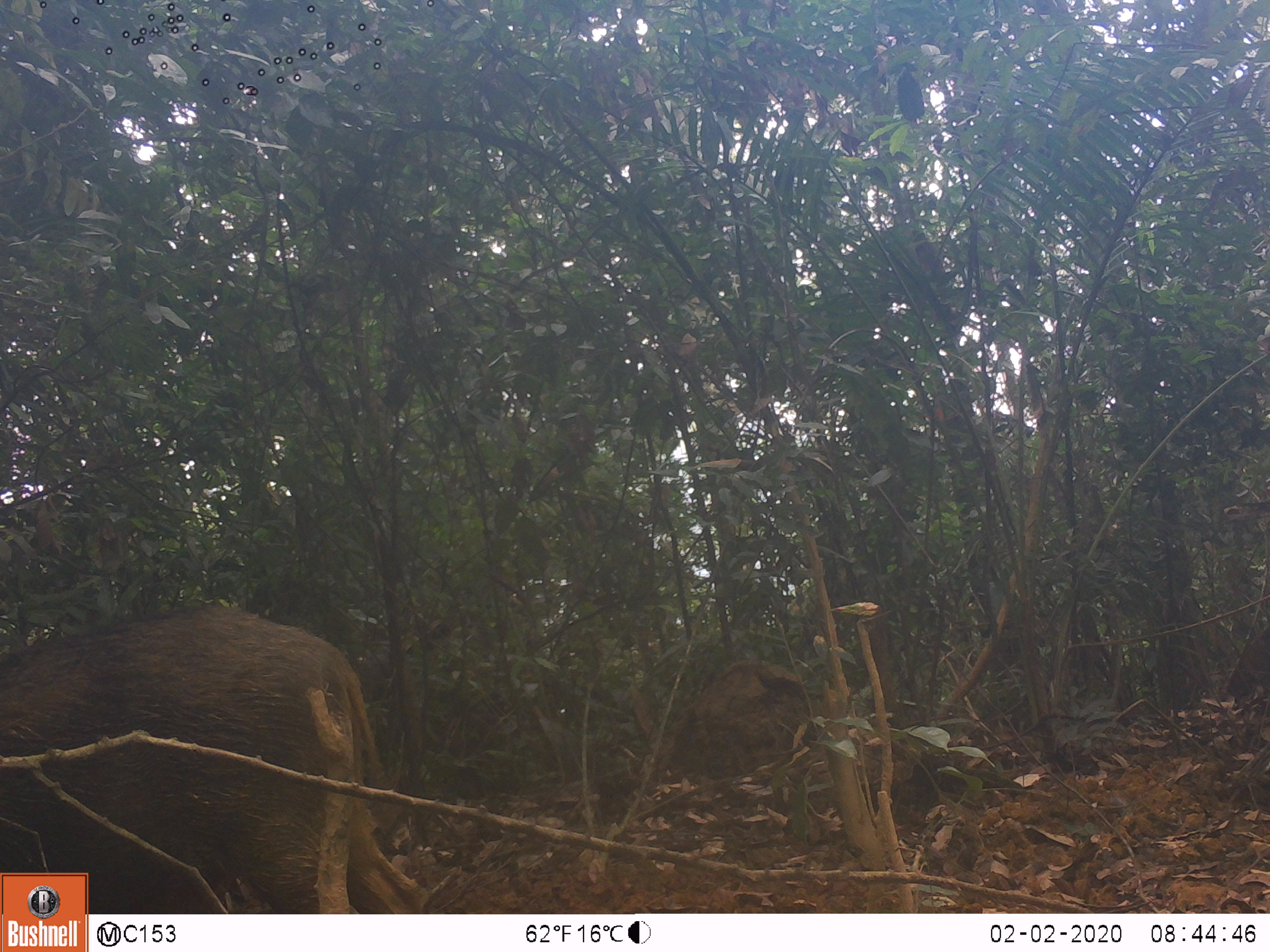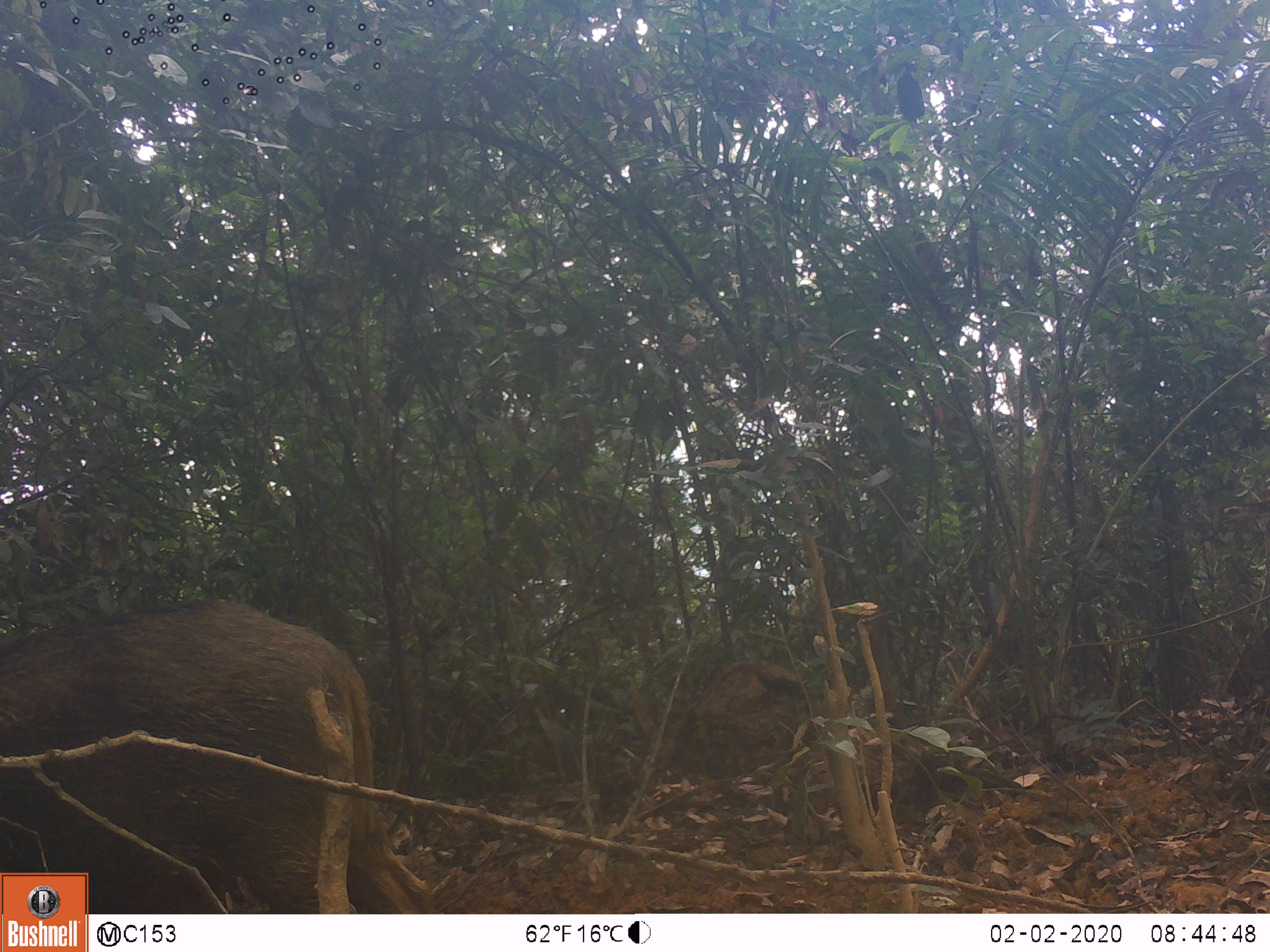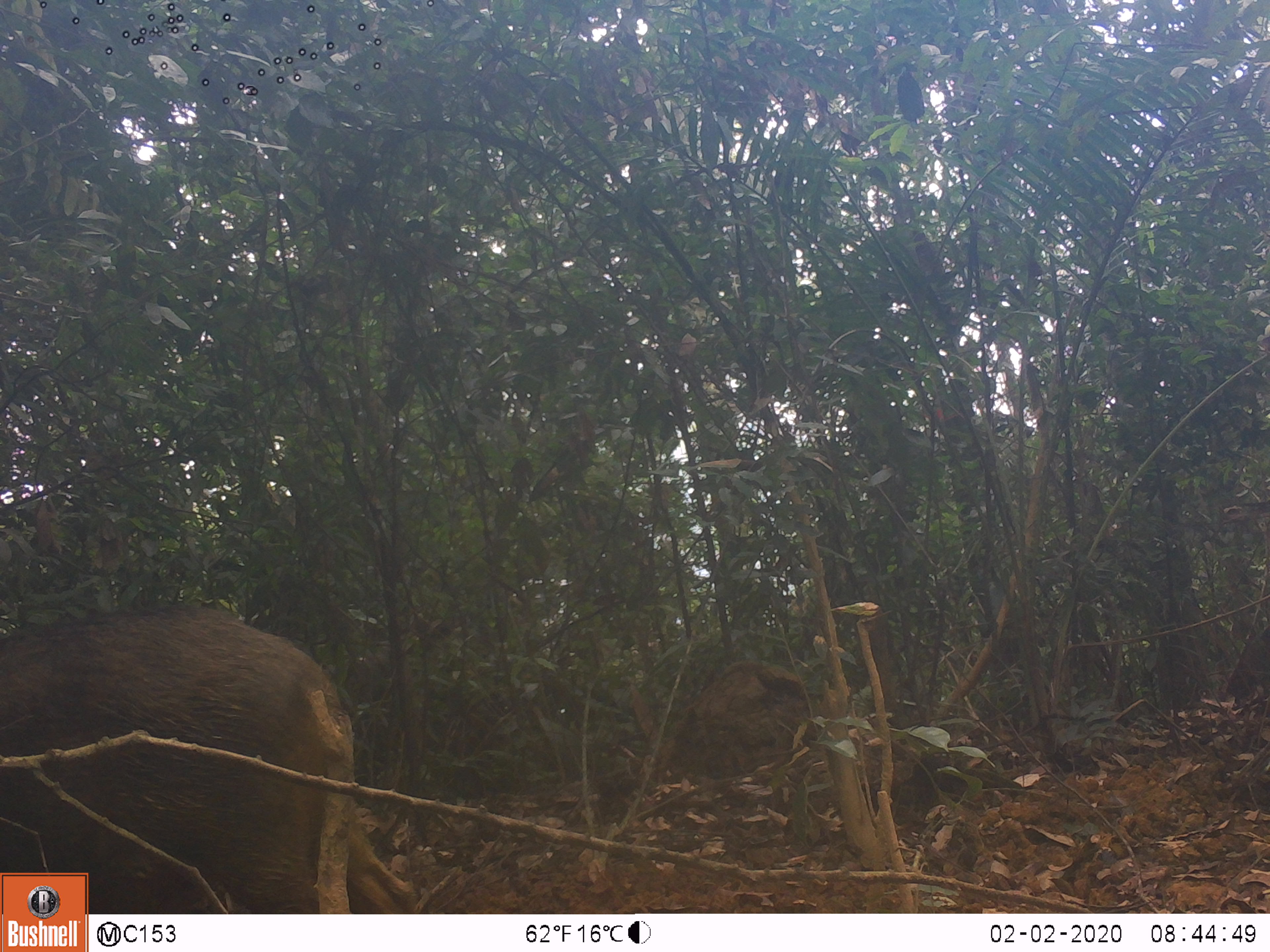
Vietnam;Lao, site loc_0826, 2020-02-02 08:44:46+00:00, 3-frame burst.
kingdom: Animalia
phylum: Chordata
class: Mammalia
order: Artiodactyla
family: Suidae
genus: Sus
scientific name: Sus scrofa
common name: eurasian wild pig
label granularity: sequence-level